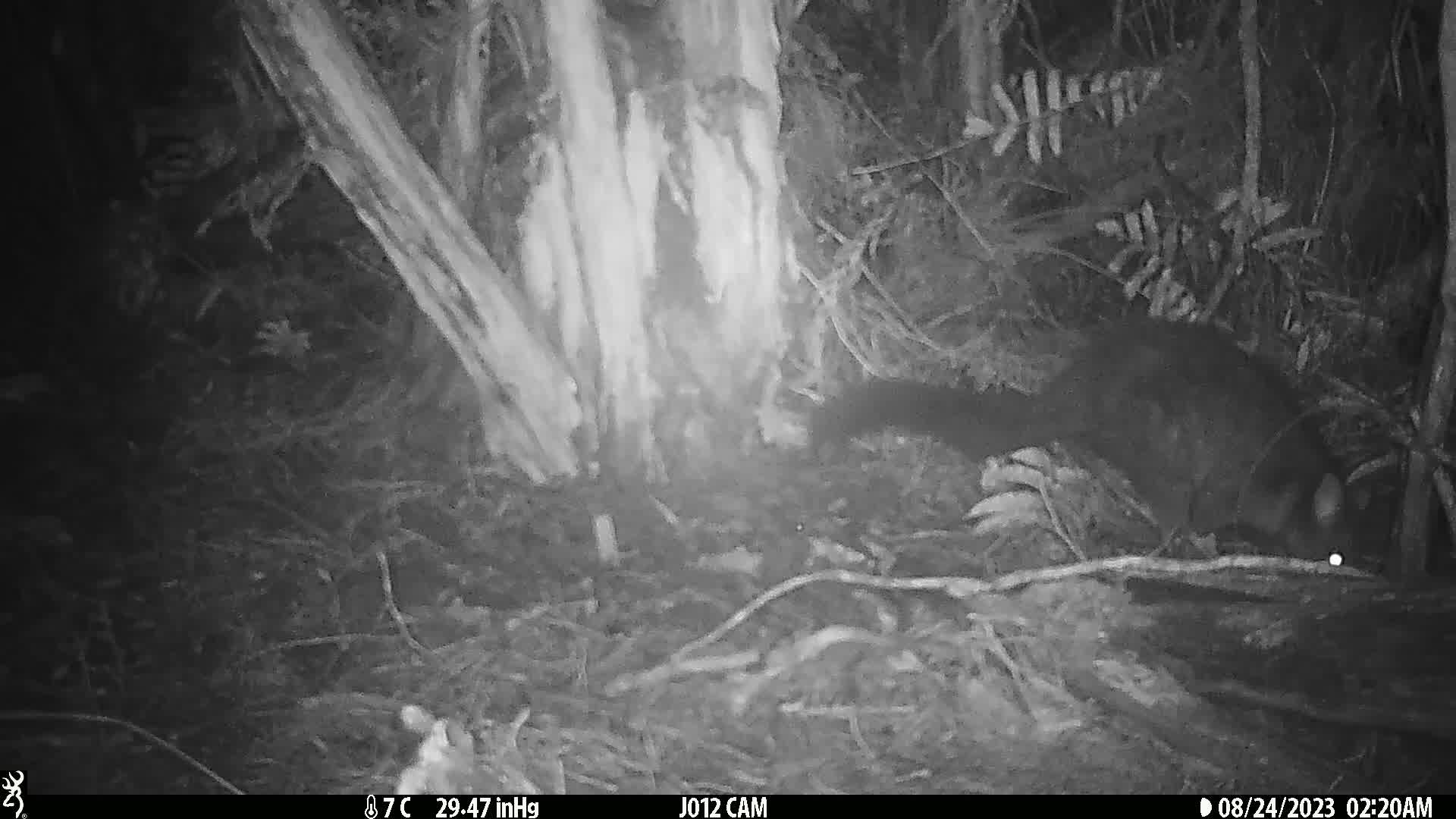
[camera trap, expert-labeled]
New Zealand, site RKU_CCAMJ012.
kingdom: Animalia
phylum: Chordata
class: Mammalia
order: Diprotodontia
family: Phalangeridae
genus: Trichosurus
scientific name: Trichosurus vulpecula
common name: common brushtail possum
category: possum